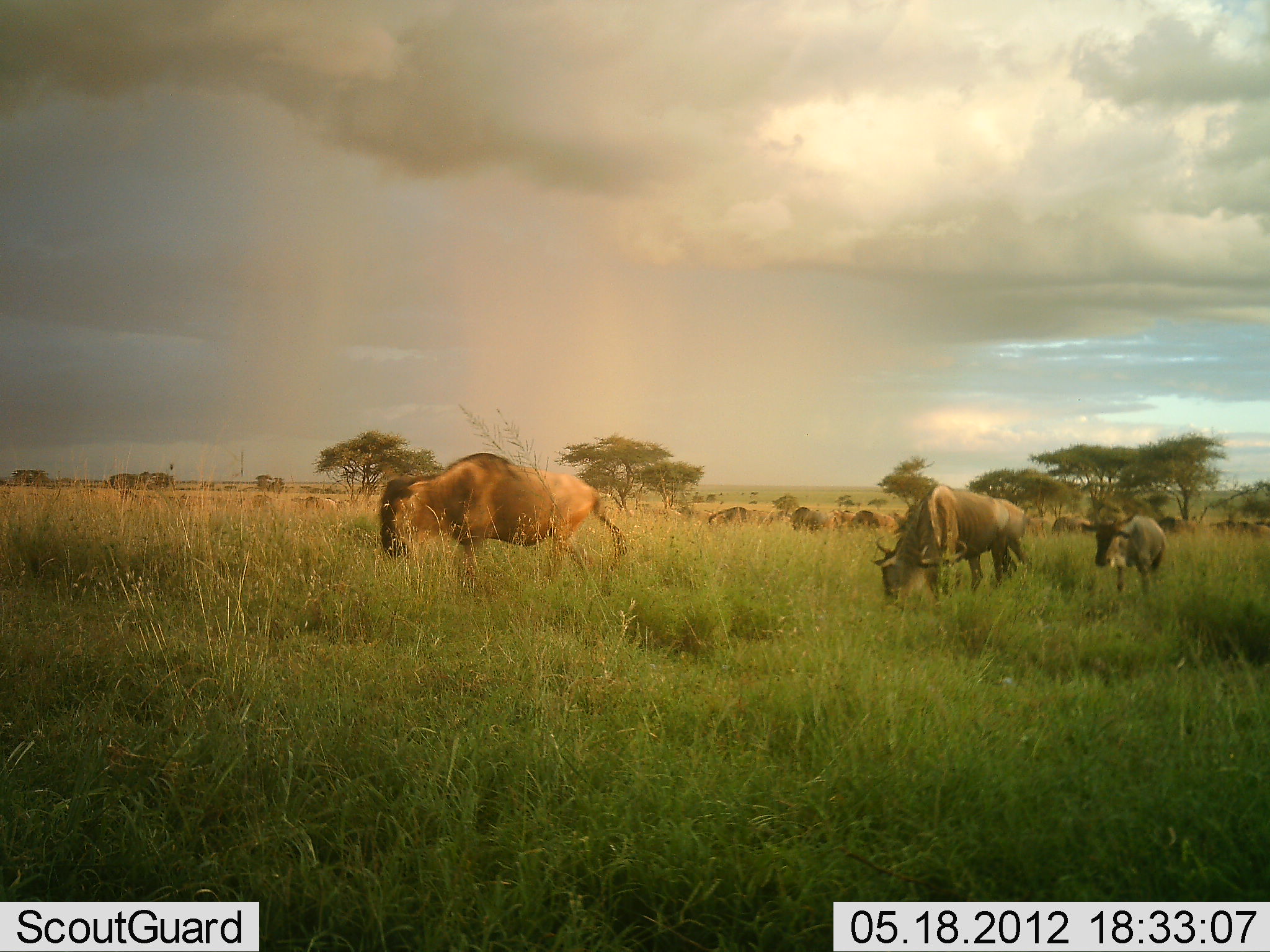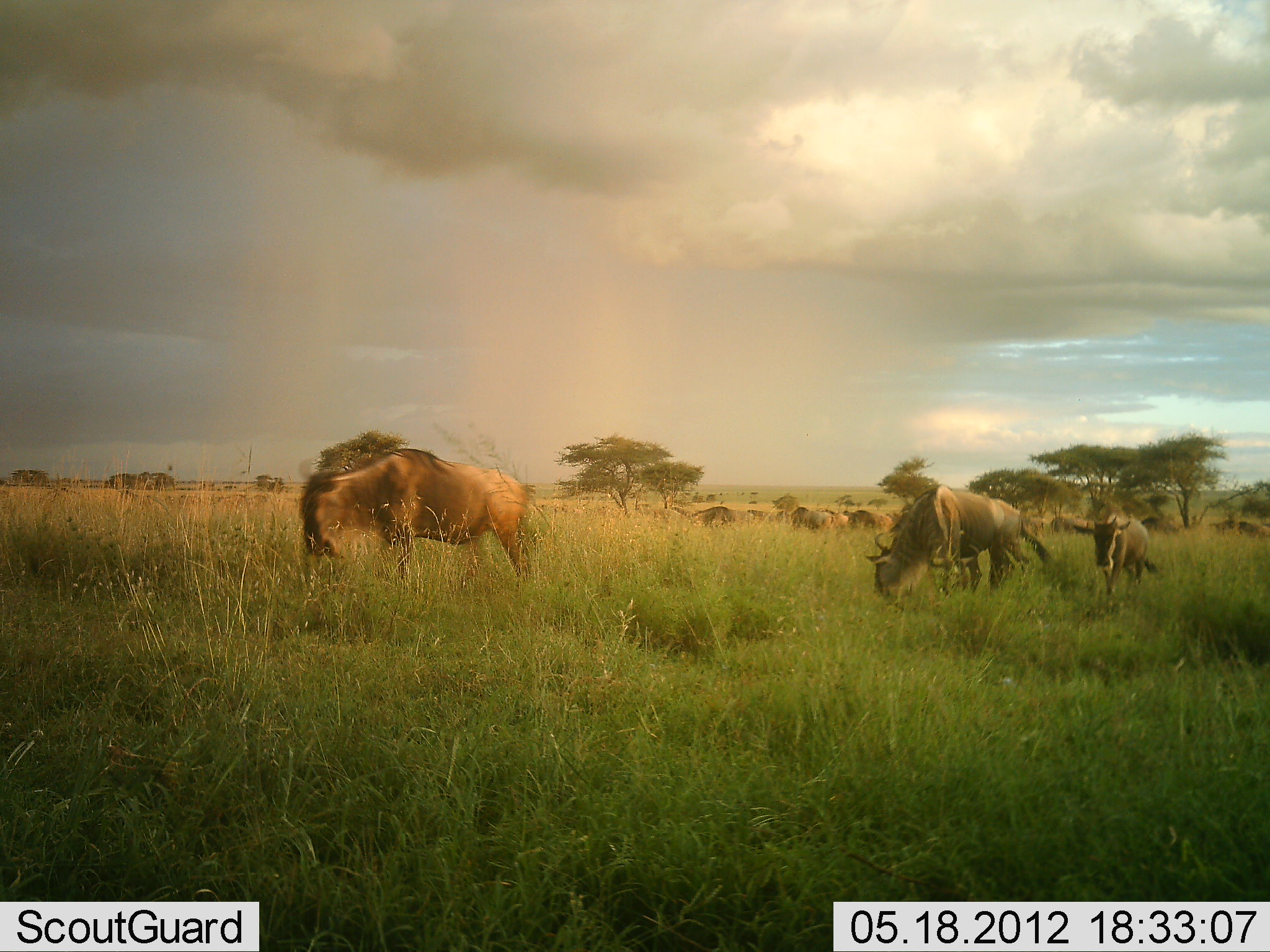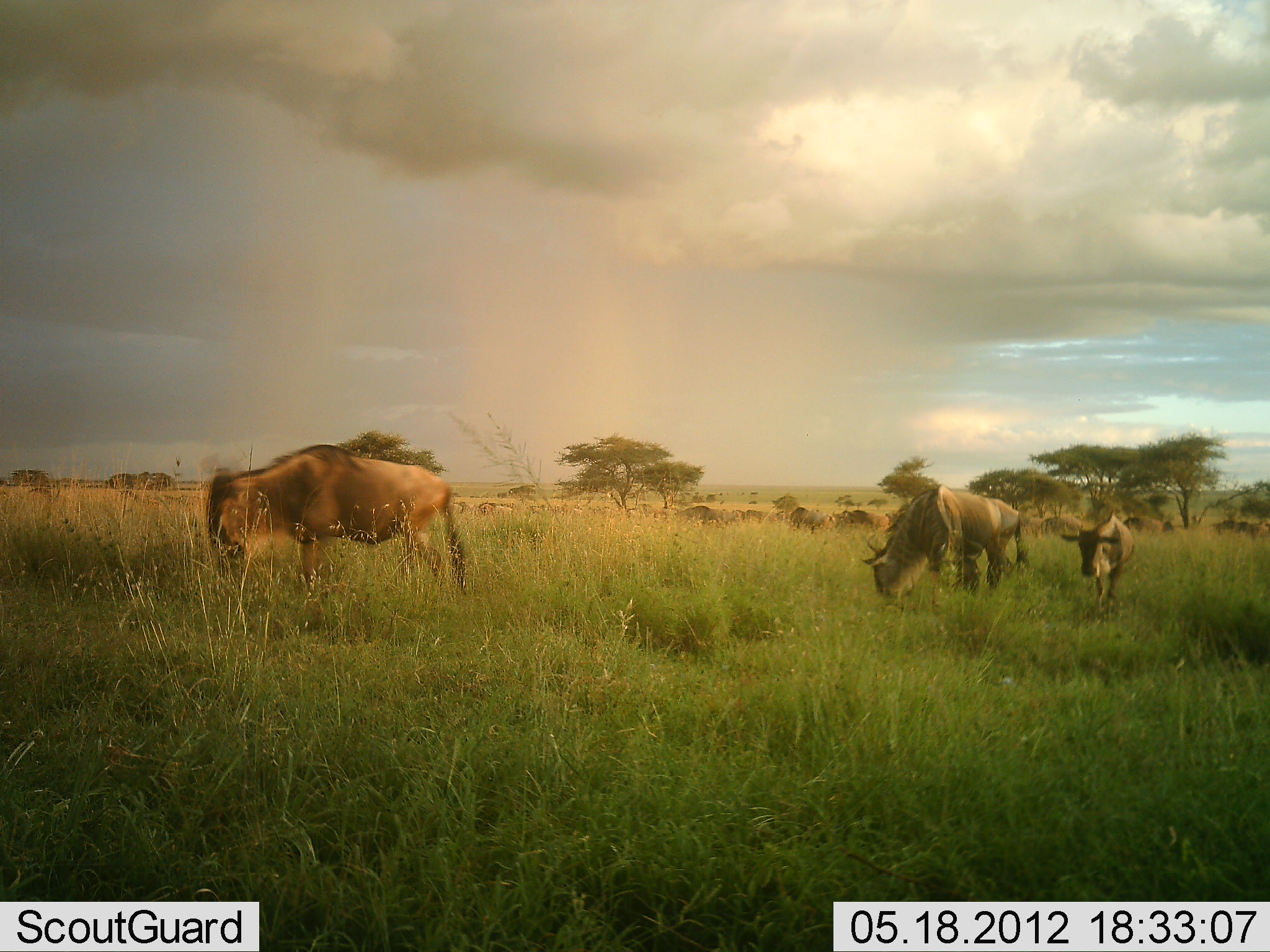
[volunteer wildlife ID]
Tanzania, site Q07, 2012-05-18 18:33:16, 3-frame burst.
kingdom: Animalia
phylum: Chordata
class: Mammalia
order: Artiodactyla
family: Bovidae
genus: Connochaetes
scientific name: Connochaetes taurinus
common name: blue wildebeest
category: wildebeest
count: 11-50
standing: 40%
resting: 0%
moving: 60%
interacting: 0%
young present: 10%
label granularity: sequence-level